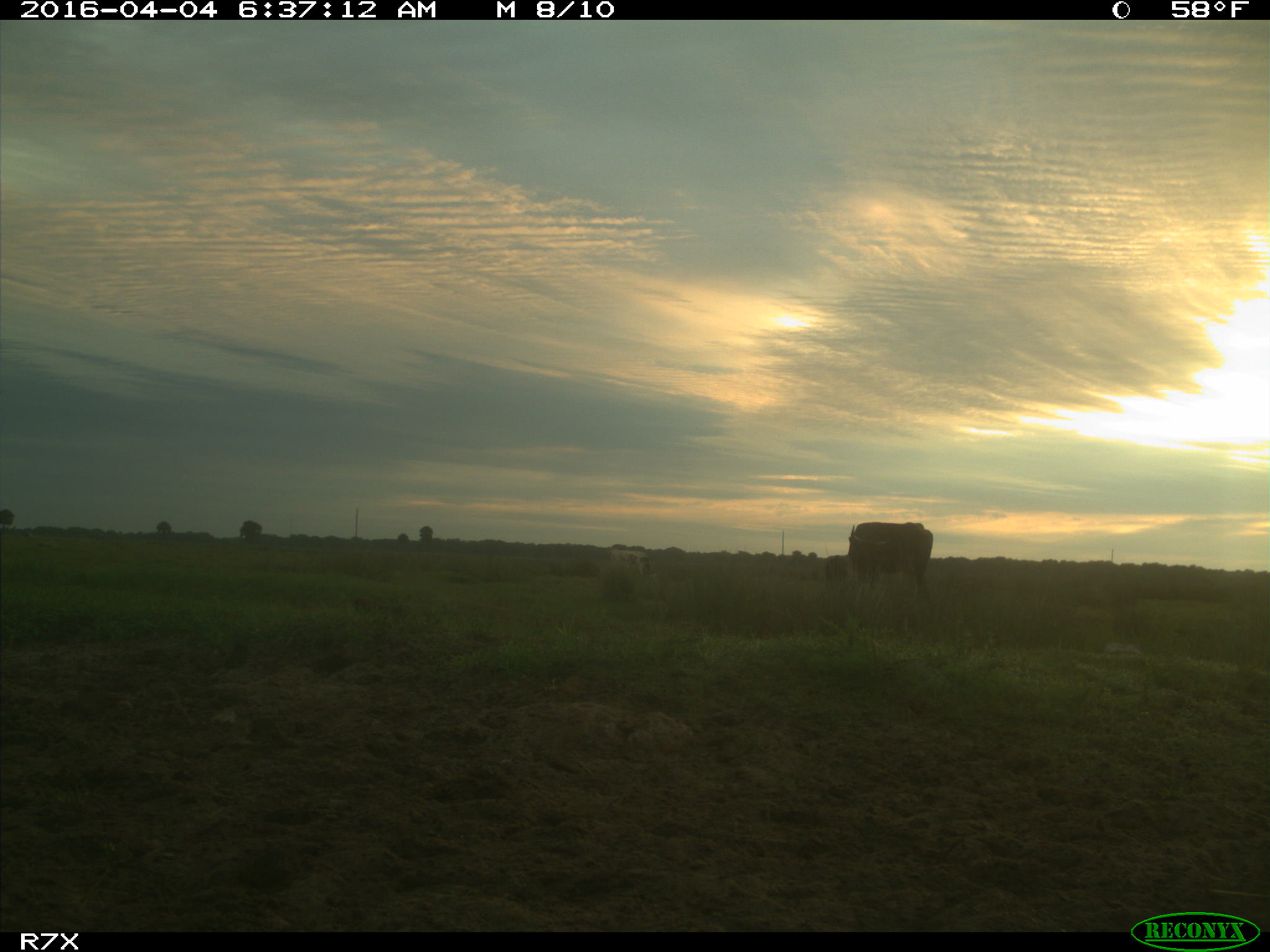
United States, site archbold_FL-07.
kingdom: Animalia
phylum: Chordata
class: Mammalia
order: Artiodactyla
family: Bovidae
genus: Bos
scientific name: Bos taurus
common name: domestic cow